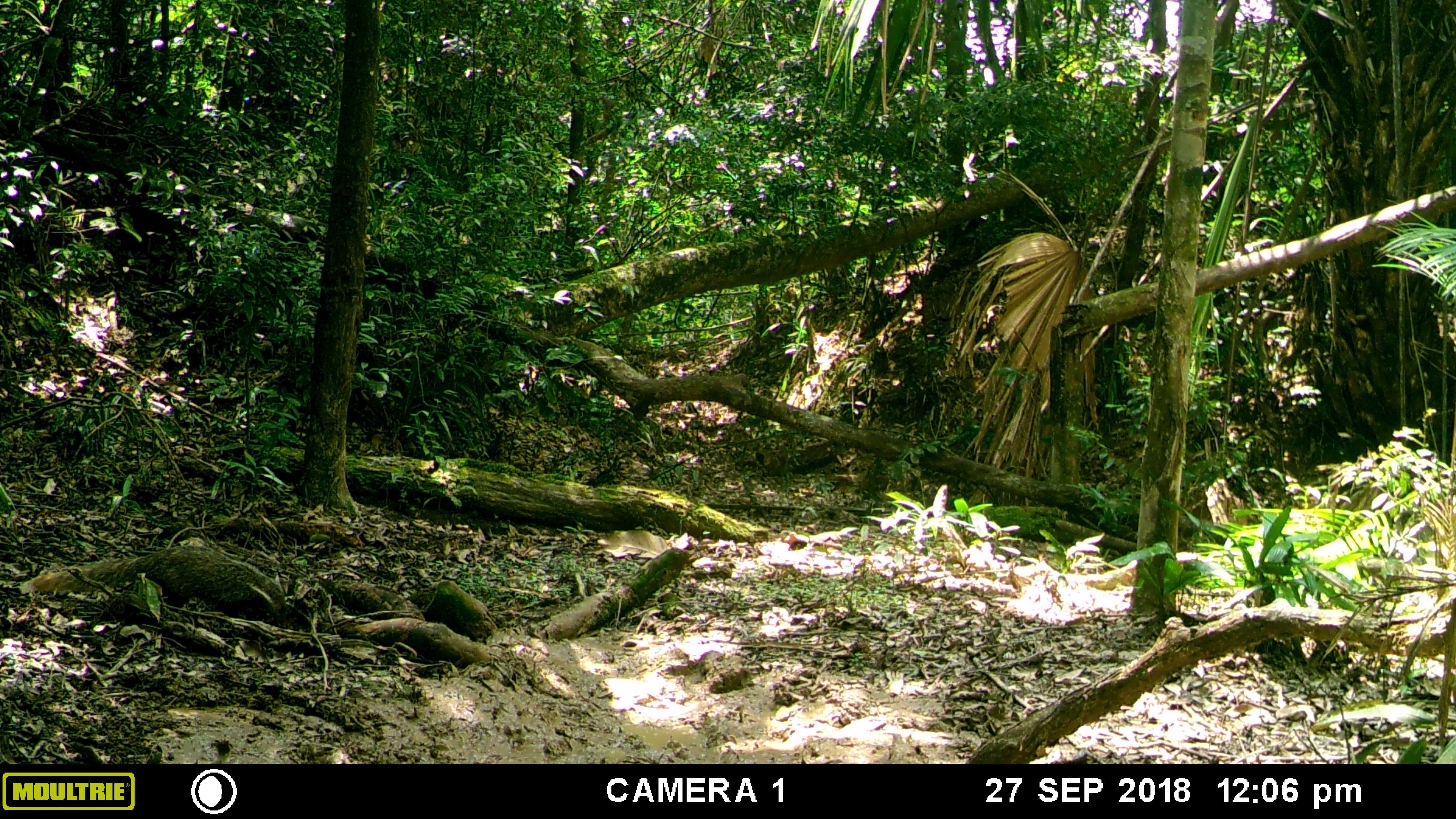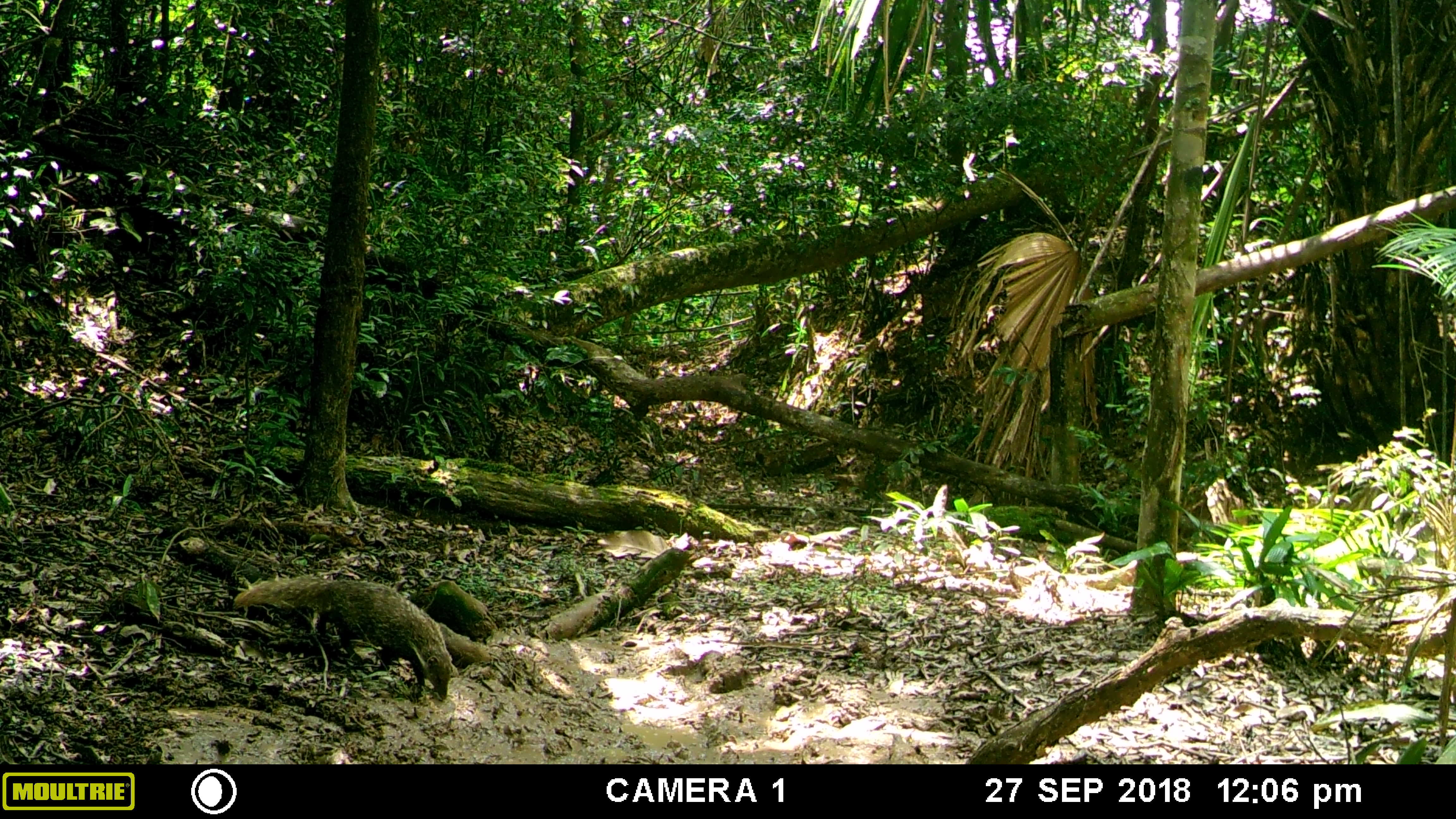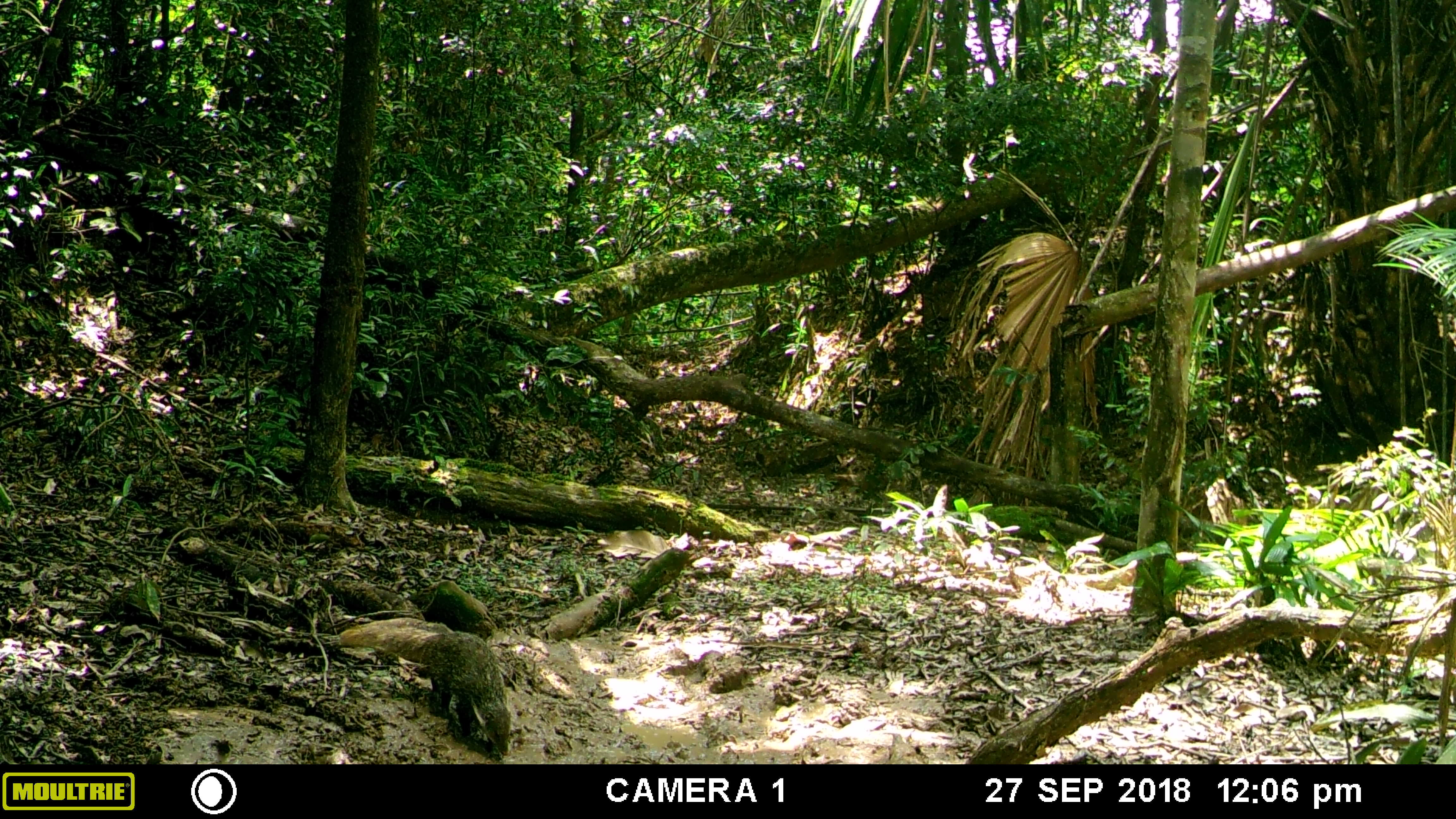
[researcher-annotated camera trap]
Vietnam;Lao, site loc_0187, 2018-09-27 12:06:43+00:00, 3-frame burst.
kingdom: Animalia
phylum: Chordata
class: Mammalia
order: Carnivora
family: Herpestidae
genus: Urva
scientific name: Urva urva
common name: crab-eating mongoose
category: crab eating mongoose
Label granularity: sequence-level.